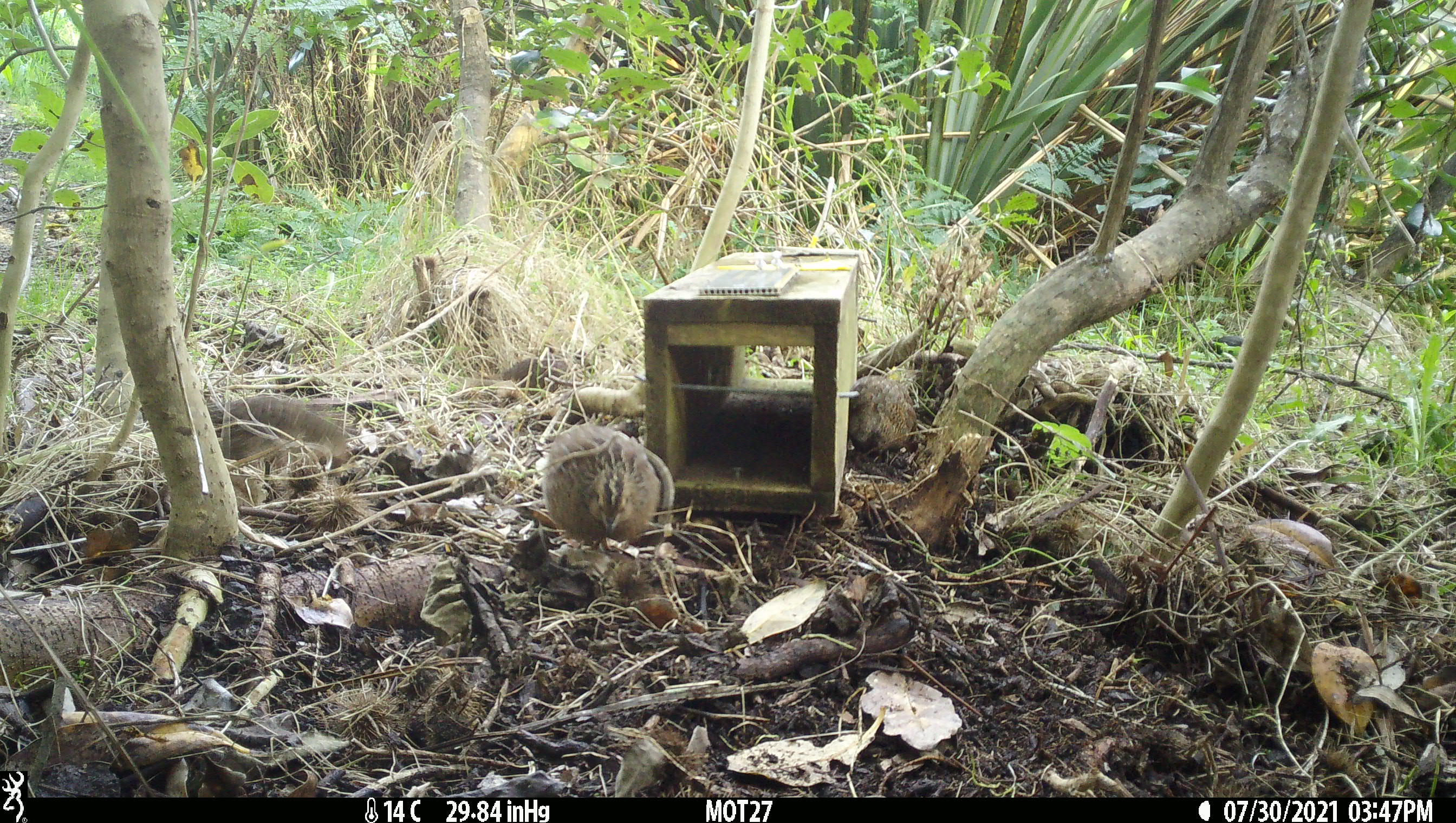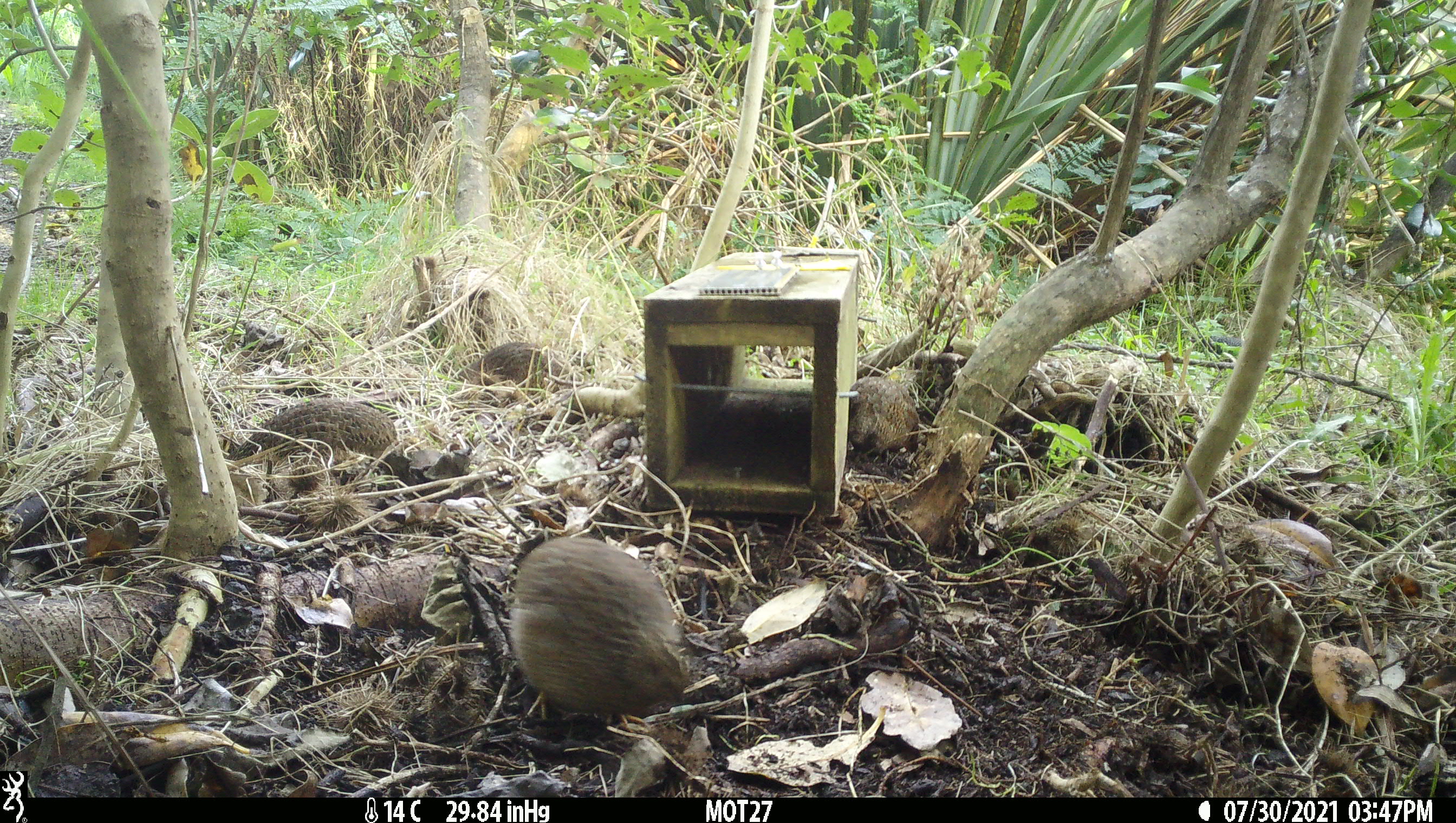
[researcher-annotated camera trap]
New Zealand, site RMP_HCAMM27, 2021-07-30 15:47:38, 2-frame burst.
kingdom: Animalia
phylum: Chordata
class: Aves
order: Galliformes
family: Phasianidae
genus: Synoicus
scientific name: Synoicus ypsilophorus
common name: brown quail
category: quail brown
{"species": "quail brown (brown quail) (Synoicus ypsilophorus)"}